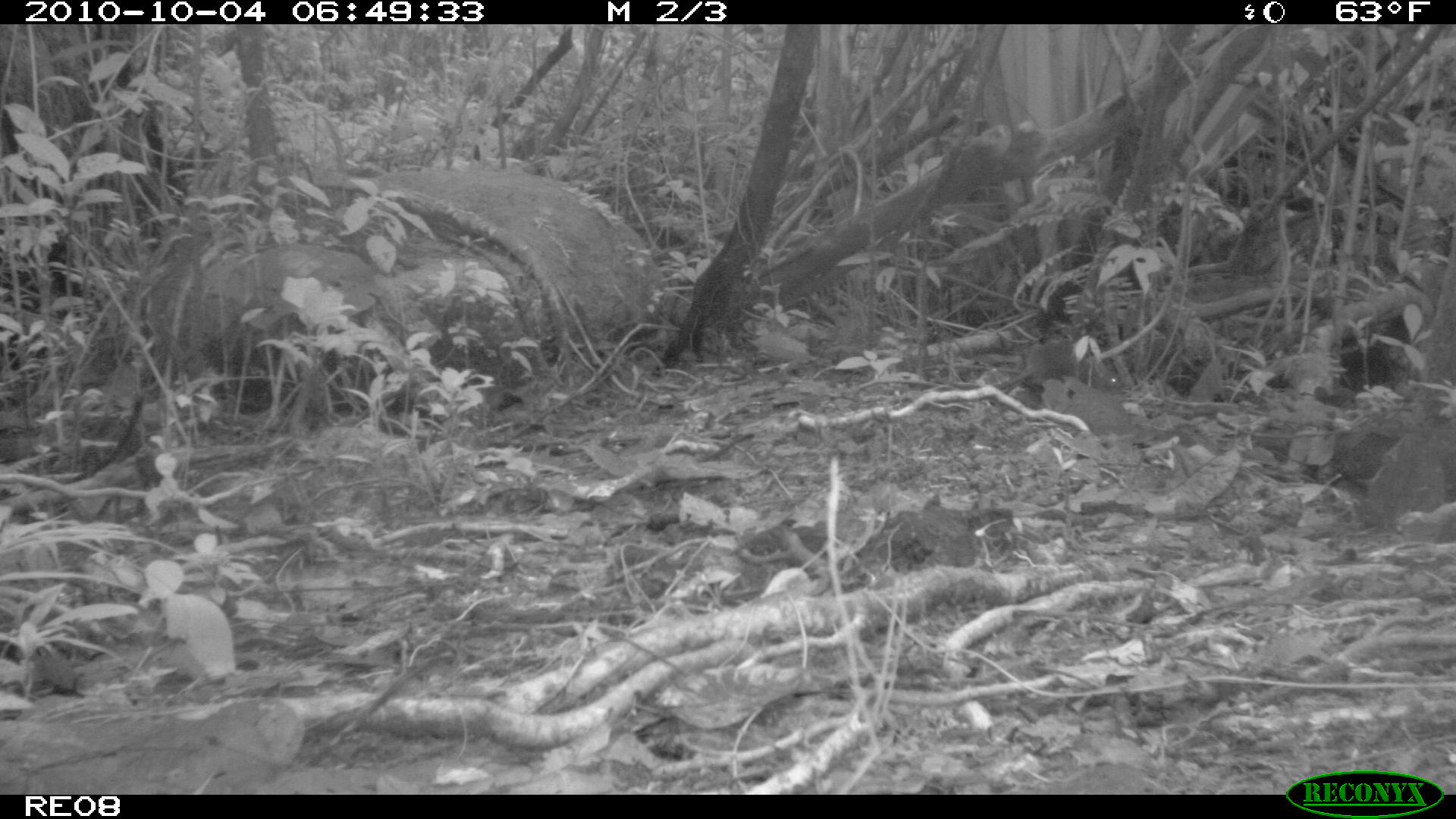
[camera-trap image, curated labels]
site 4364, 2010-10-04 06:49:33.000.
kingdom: Animalia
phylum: Chordata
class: Mammalia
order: Rodentia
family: Muridae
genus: Rattus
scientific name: Rattus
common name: rodent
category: unknown rat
Unknown rat (rodent) (Rattus), count 1.